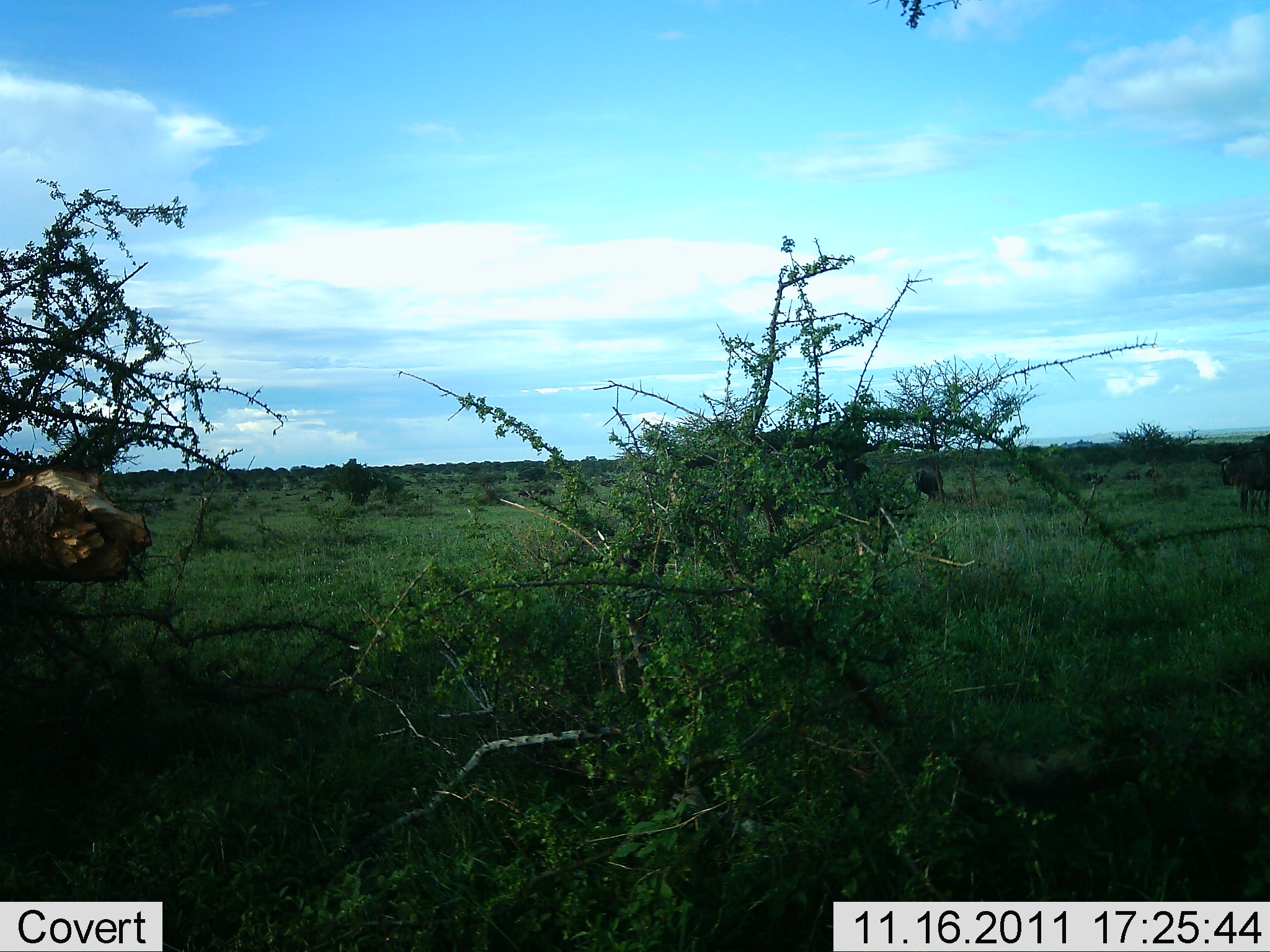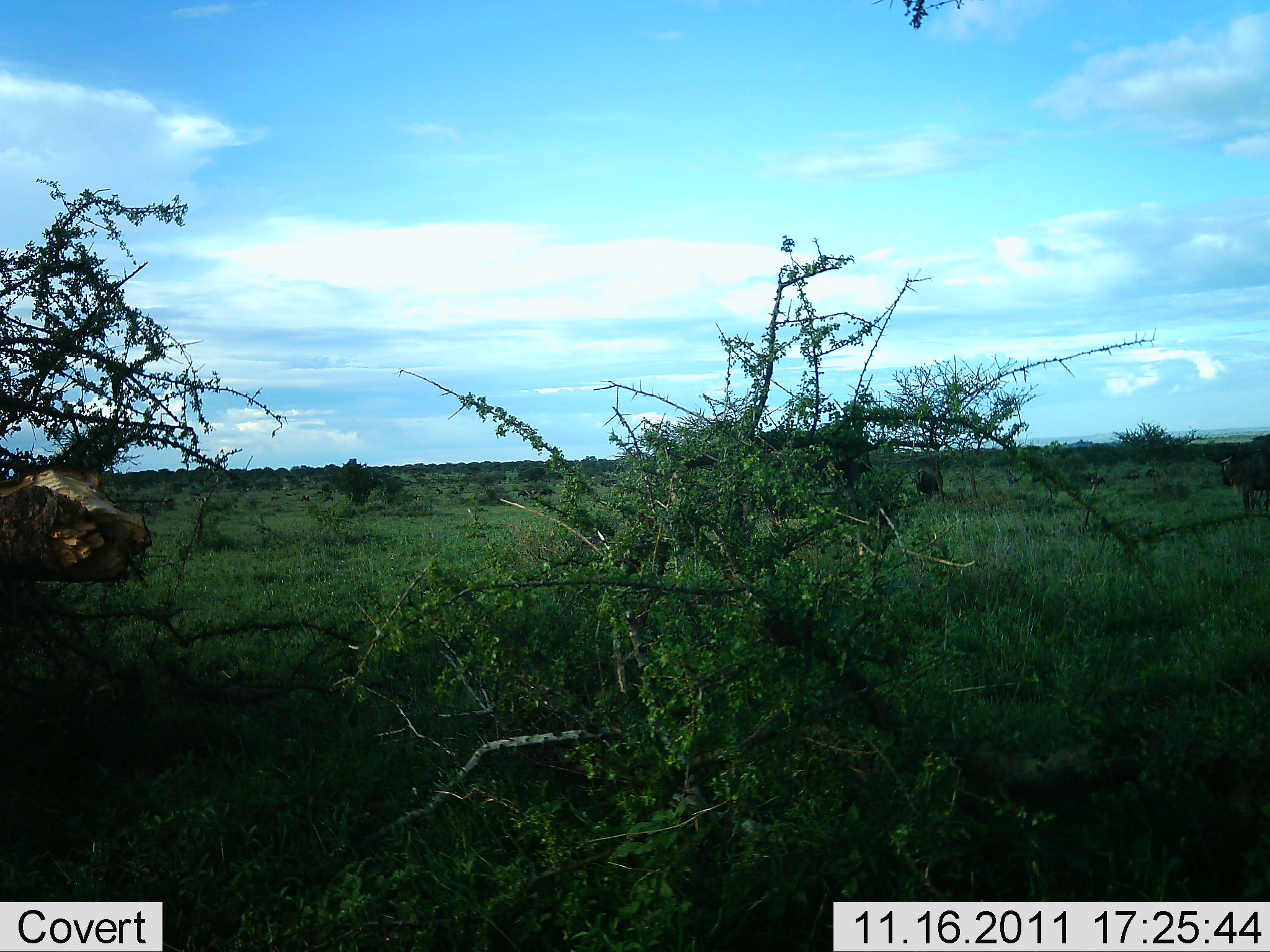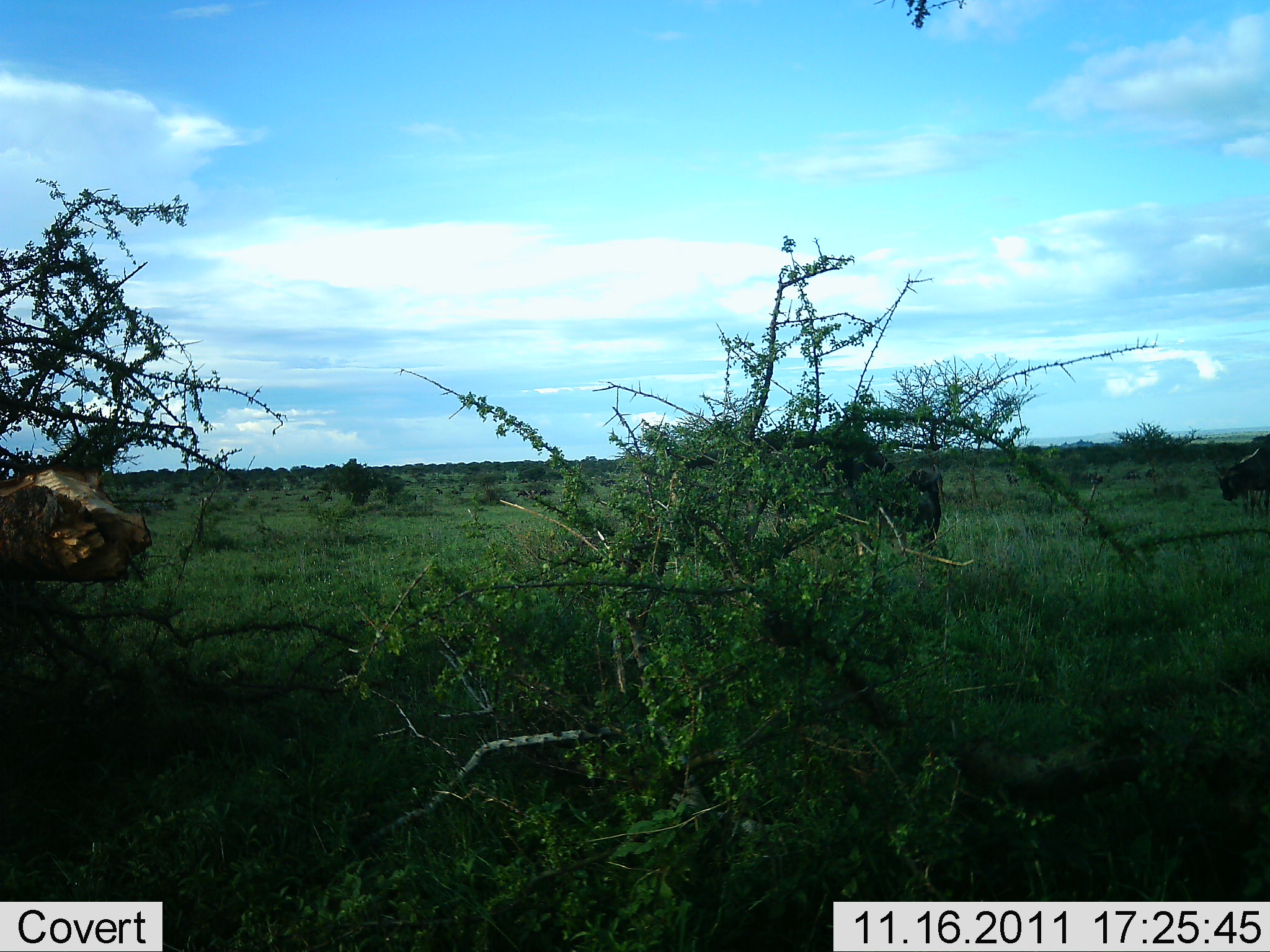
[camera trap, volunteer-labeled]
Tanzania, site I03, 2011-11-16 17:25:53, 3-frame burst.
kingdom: Animalia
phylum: Chordata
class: Mammalia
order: Artiodactyla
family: Bovidae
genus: Connochaetes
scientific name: Connochaetes taurinus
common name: blue wildebeest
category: wildebeest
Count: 2.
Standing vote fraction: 50%.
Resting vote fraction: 0%.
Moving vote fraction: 25%.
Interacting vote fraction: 0%.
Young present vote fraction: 0%.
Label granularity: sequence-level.